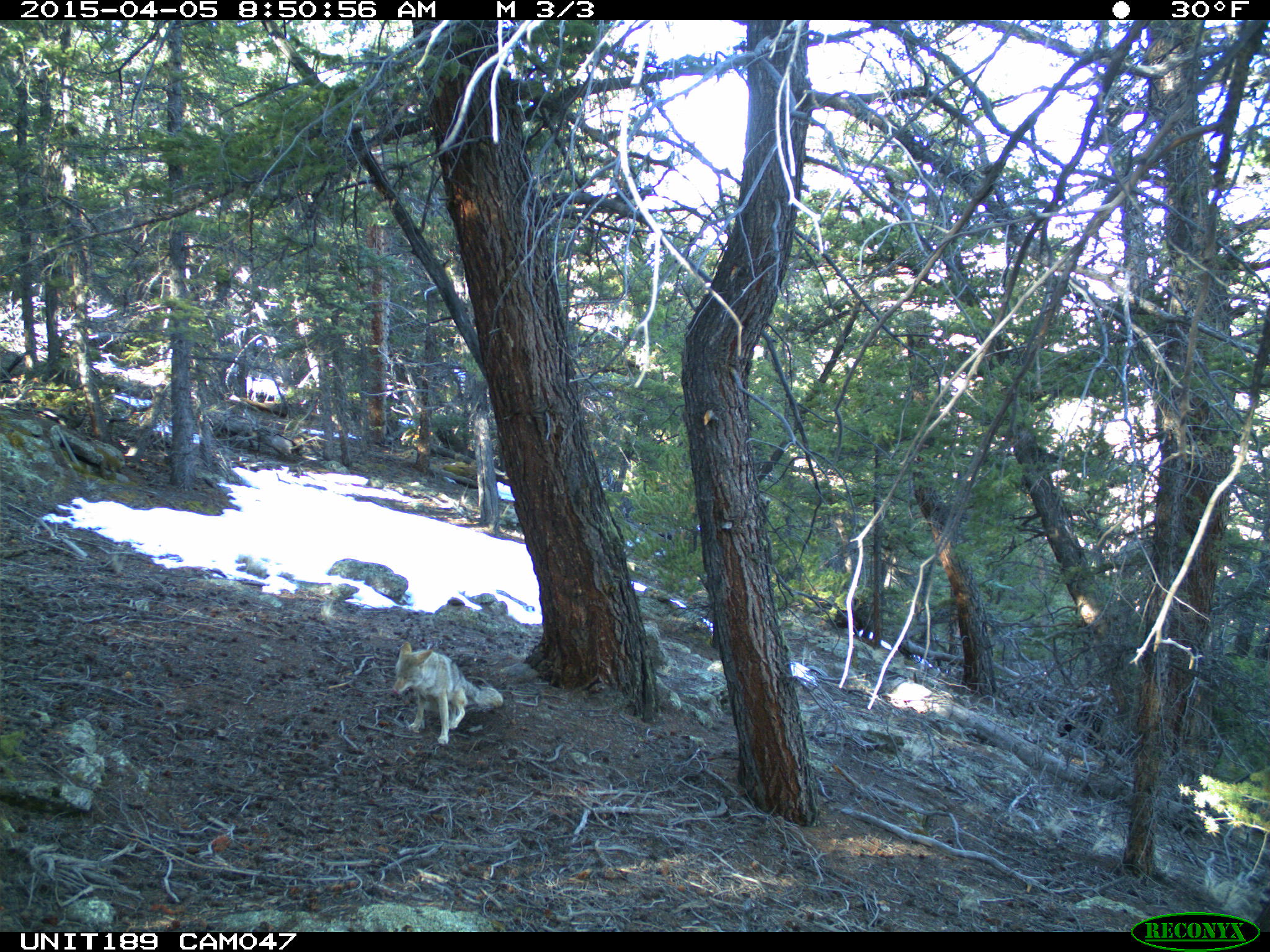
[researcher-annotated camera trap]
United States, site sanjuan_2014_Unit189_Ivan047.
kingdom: Animalia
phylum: Chordata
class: Mammalia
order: Carnivora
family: Canidae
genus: Canis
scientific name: Canis latrans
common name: coyote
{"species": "Canis latrans (coyote)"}